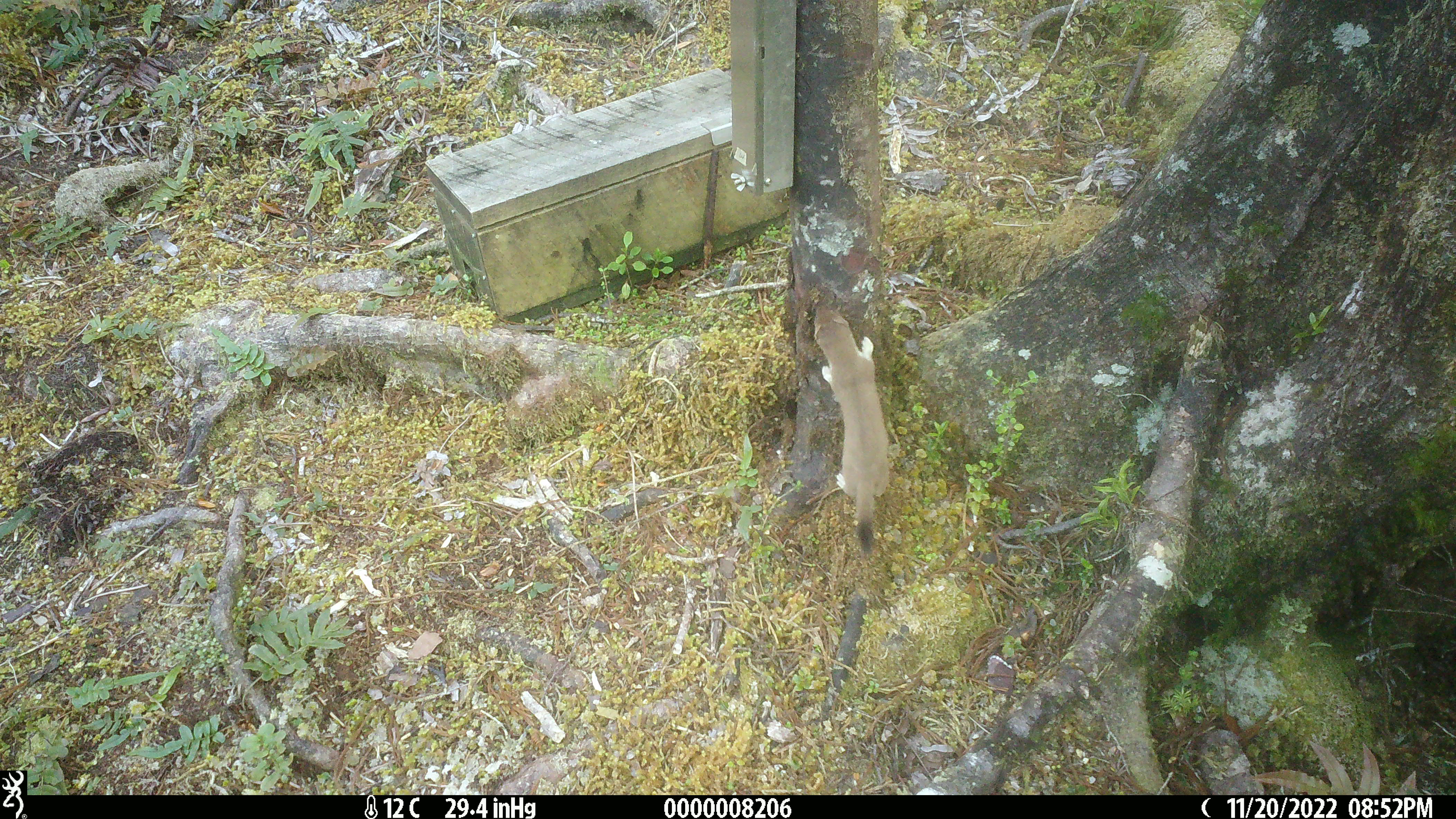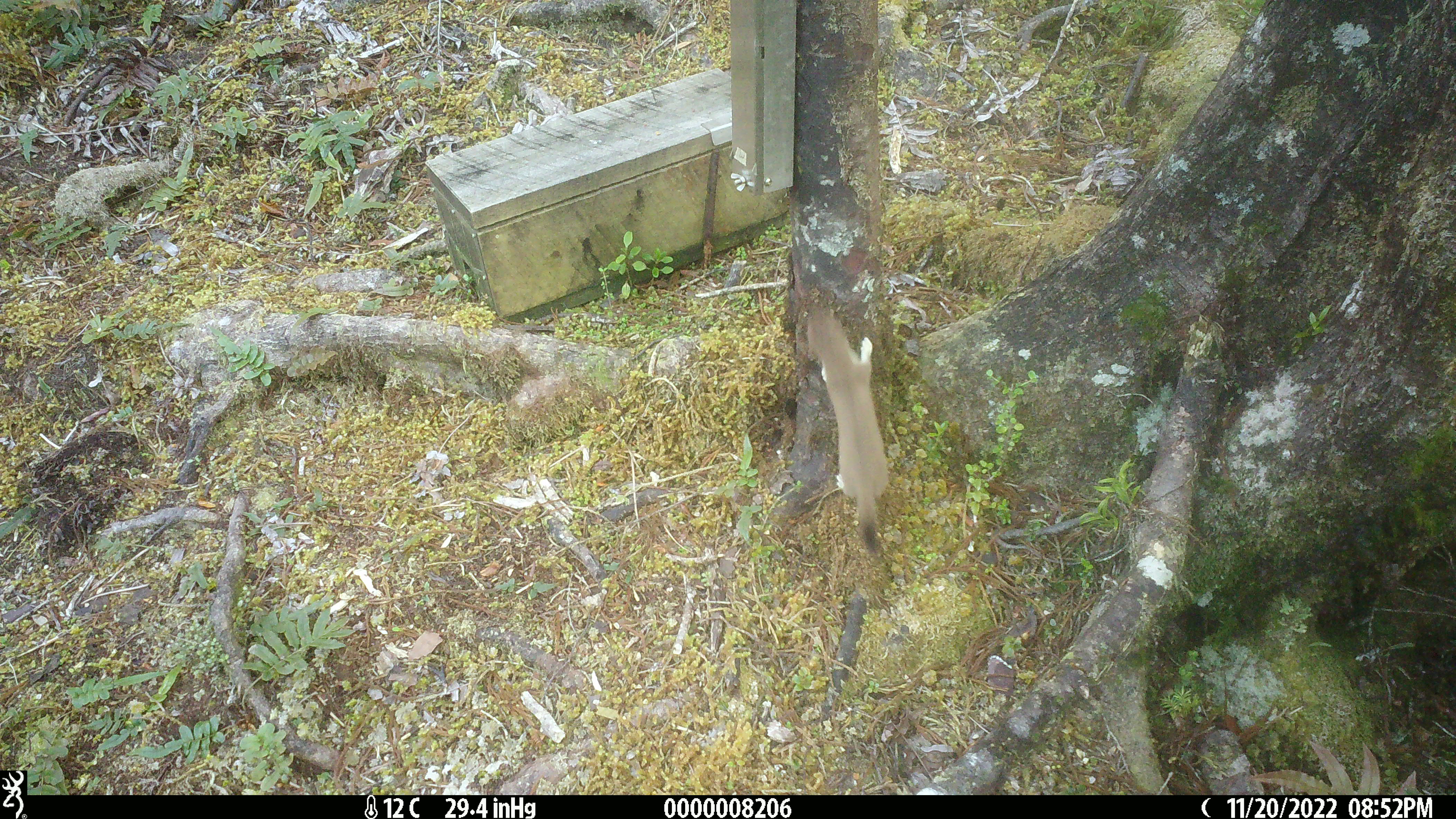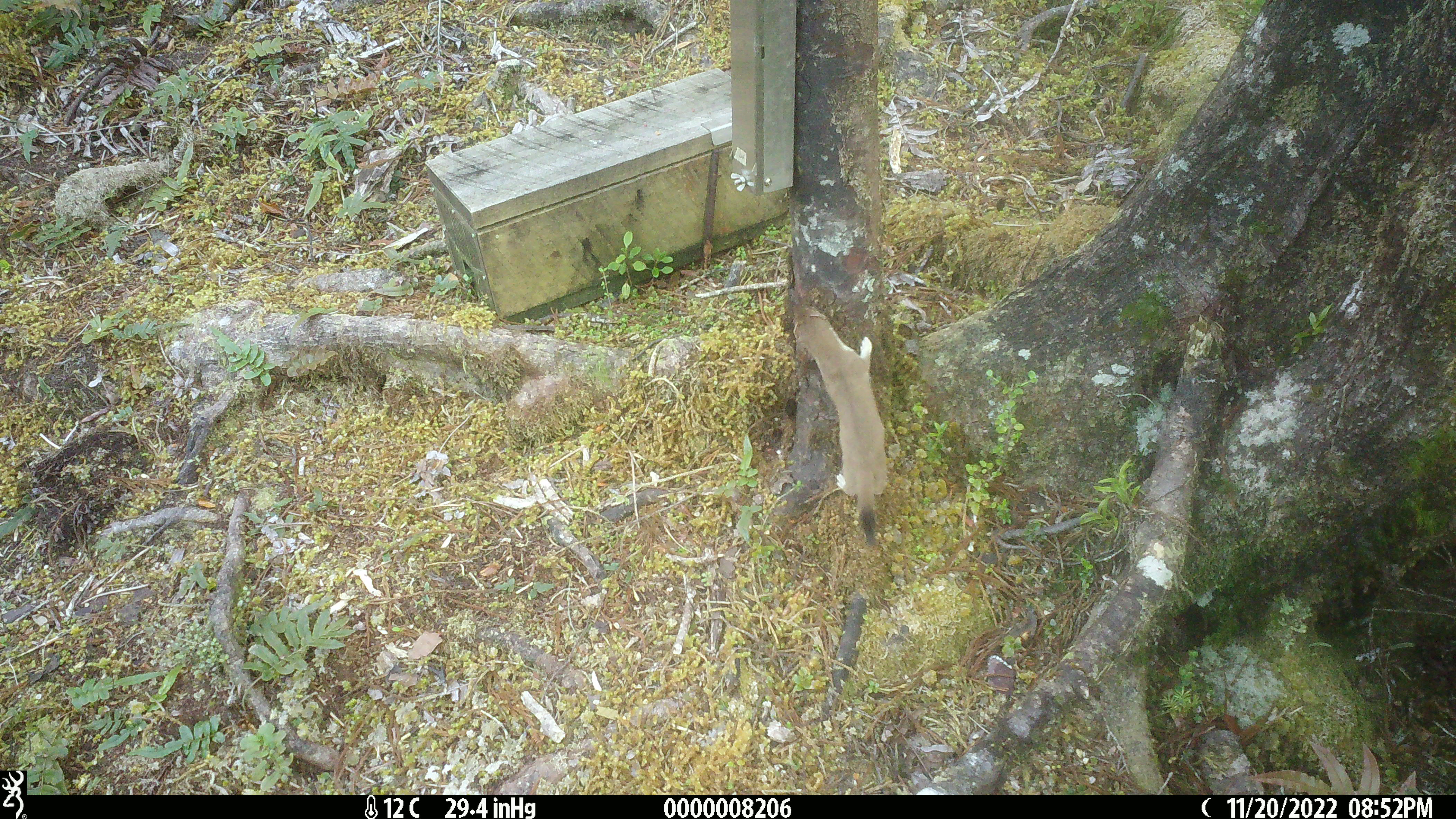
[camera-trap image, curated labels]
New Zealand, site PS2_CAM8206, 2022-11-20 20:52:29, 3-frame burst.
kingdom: Animalia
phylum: Chordata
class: Mammalia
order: Carnivora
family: Mustelidae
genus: Mustela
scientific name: Mustela erminea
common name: stoat